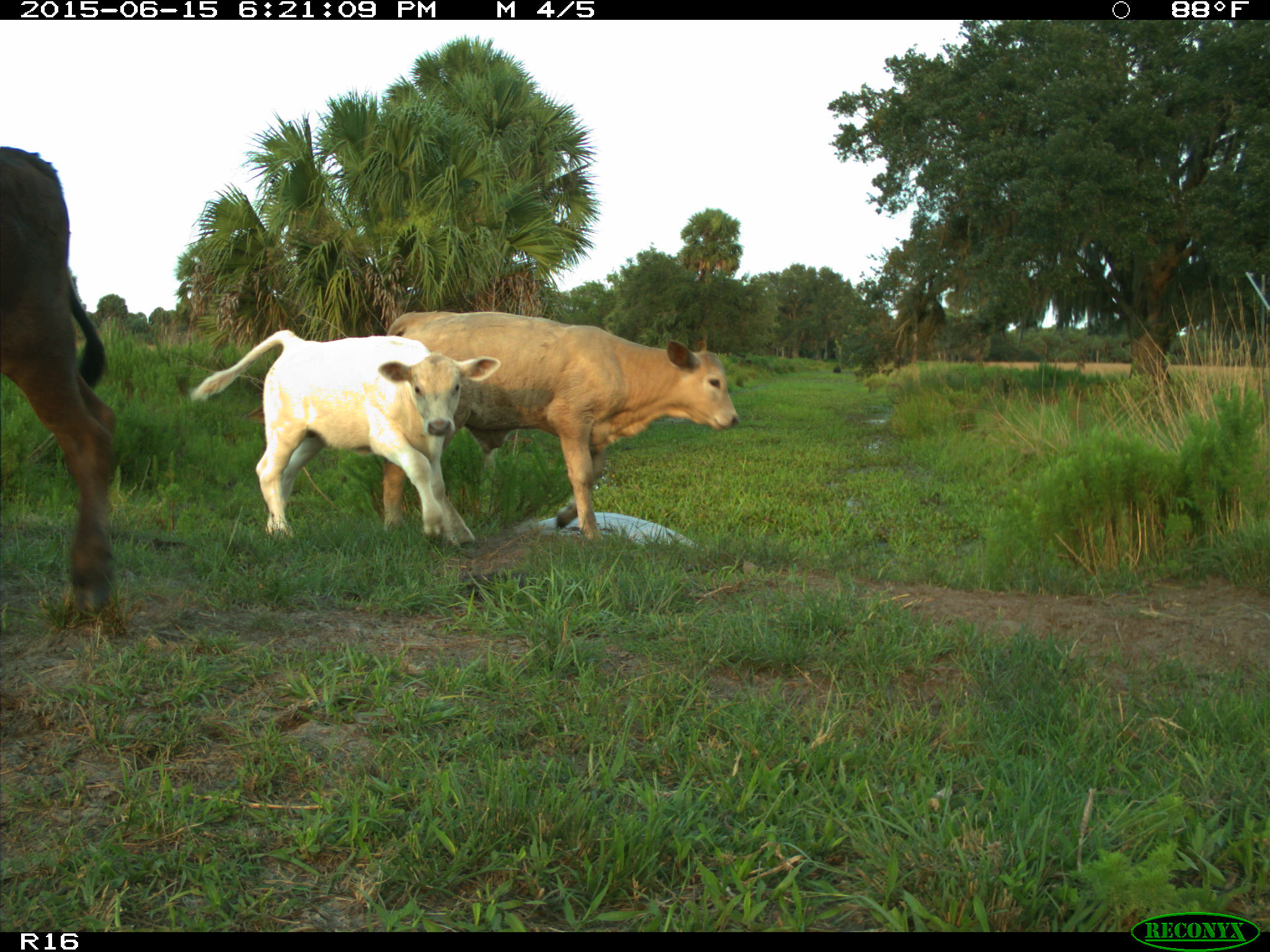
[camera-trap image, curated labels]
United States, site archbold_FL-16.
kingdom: Animalia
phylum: Chordata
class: Mammalia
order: Artiodactyla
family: Bovidae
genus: Bos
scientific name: Bos taurus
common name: domestic cow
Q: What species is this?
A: Bos taurus (domestic cow).